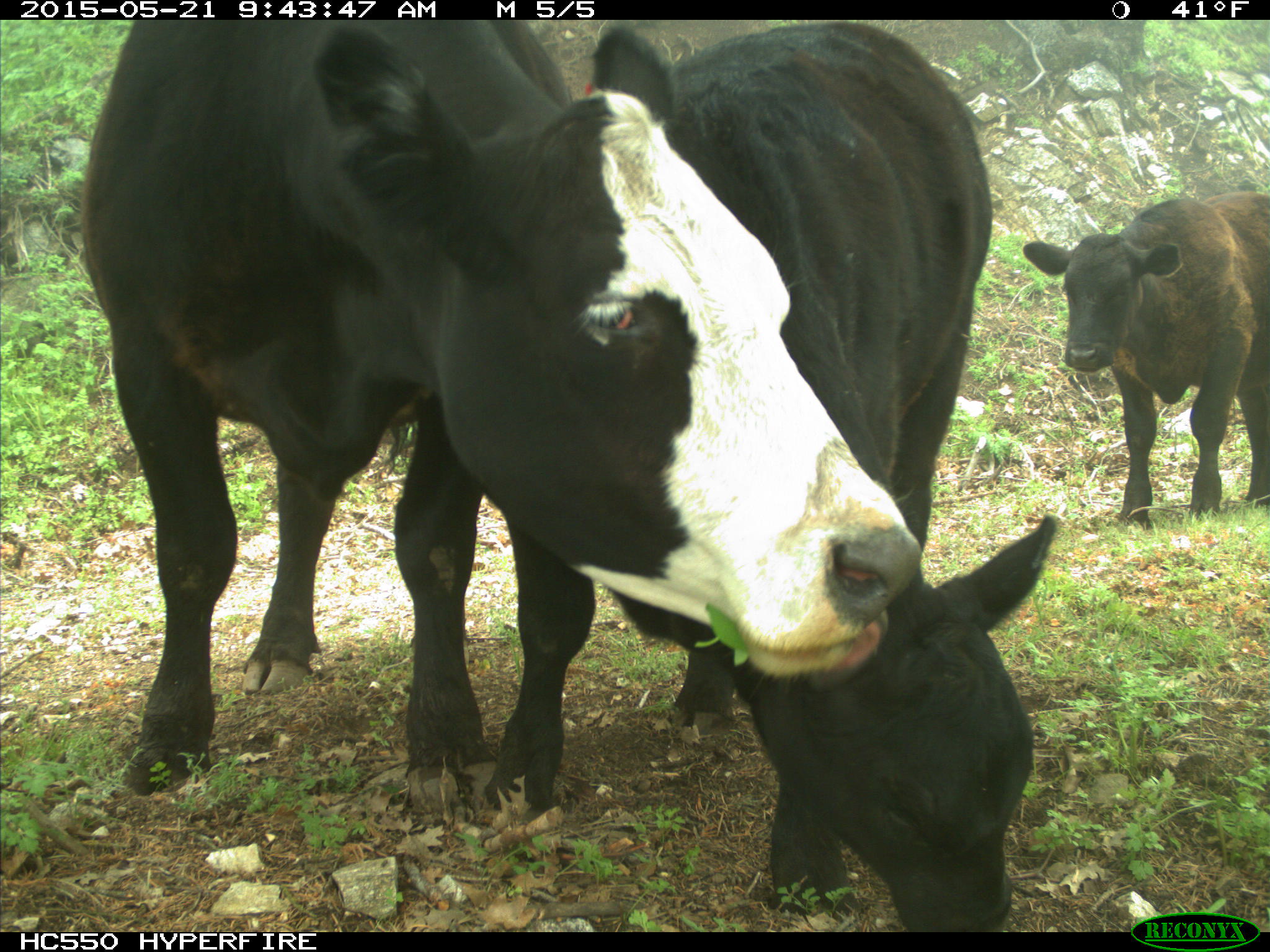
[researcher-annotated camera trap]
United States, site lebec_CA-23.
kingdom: Animalia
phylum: Chordata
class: Mammalia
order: Artiodactyla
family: Bovidae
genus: Bos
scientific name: Bos taurus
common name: domestic cow